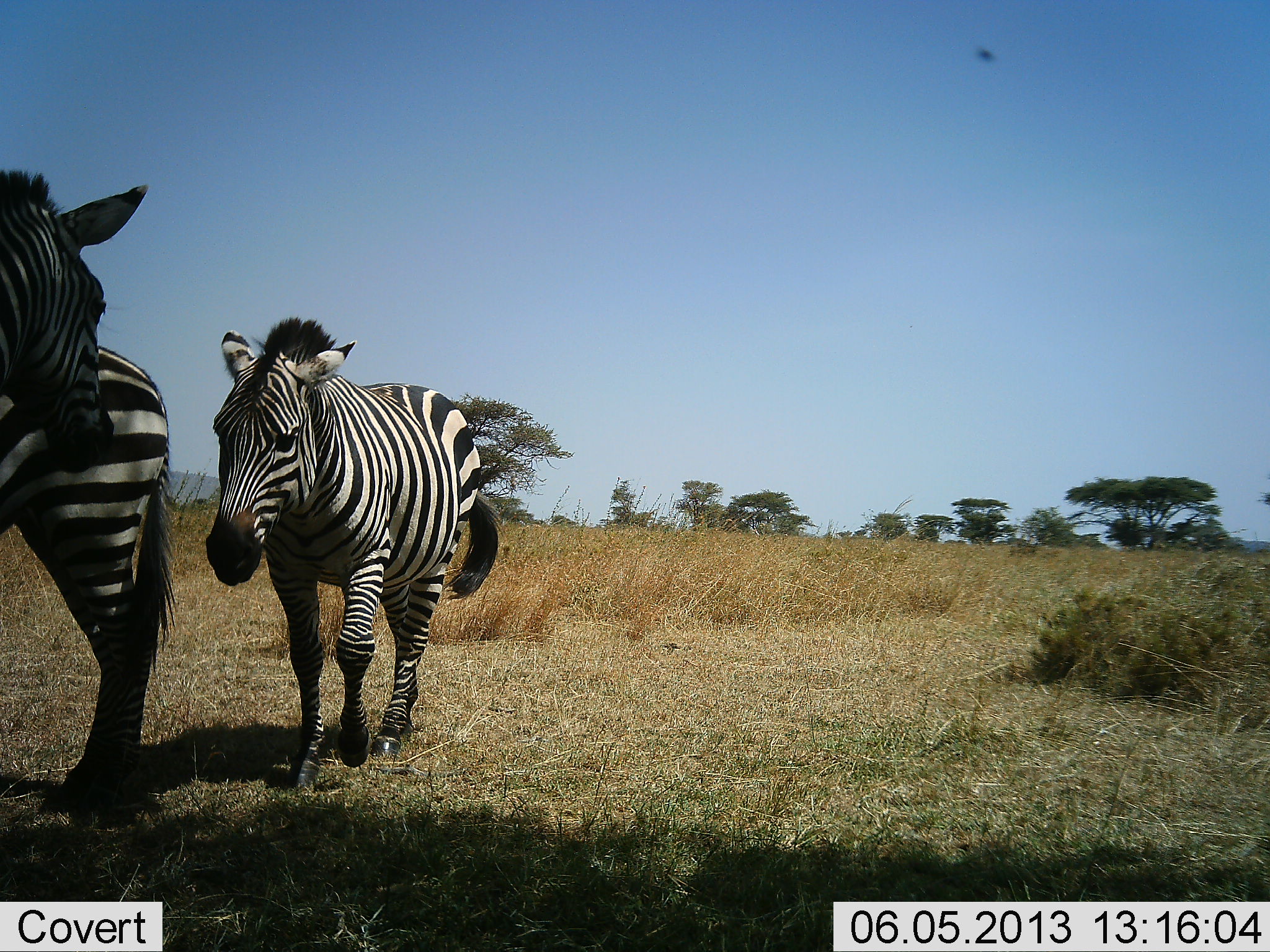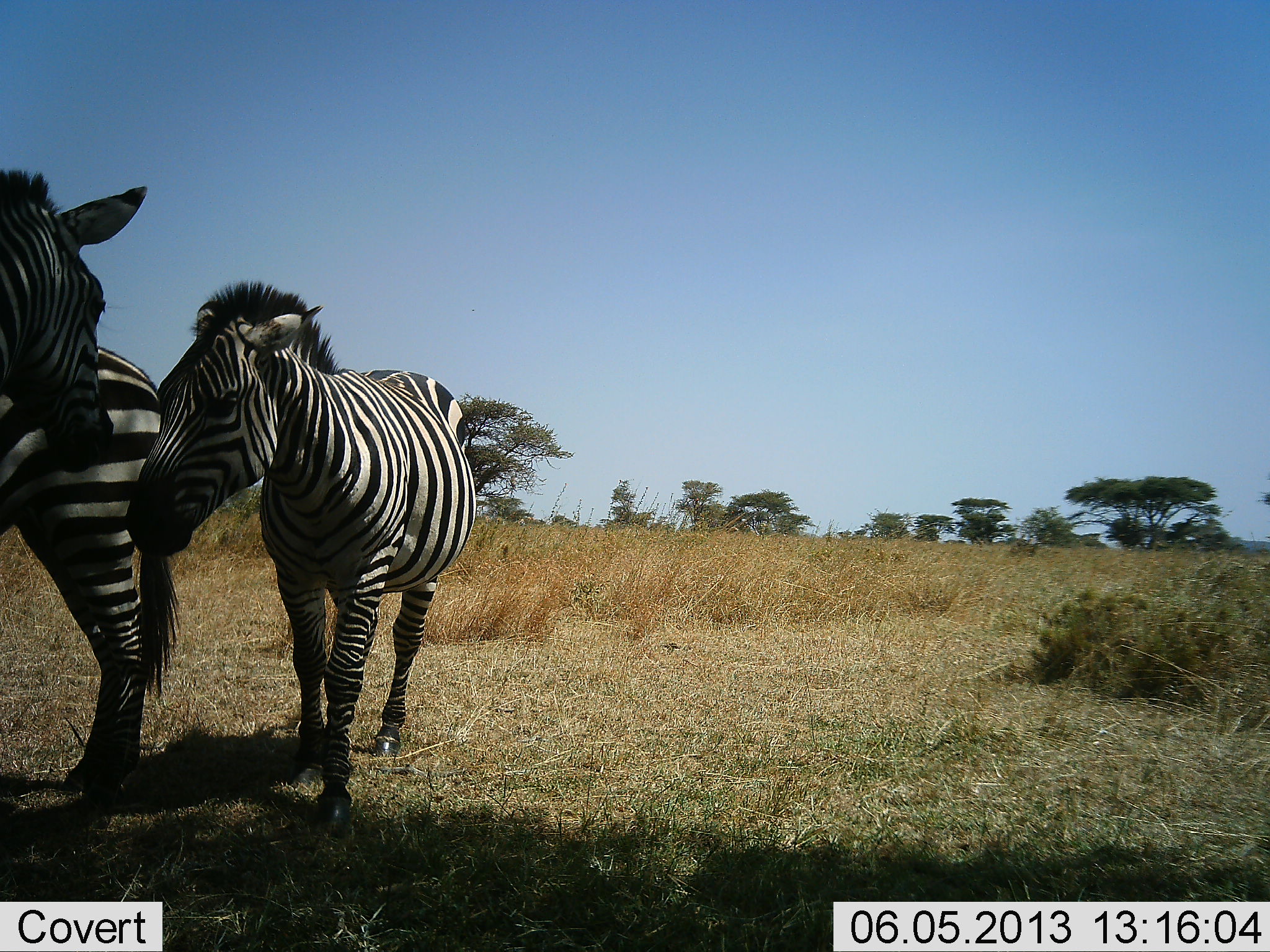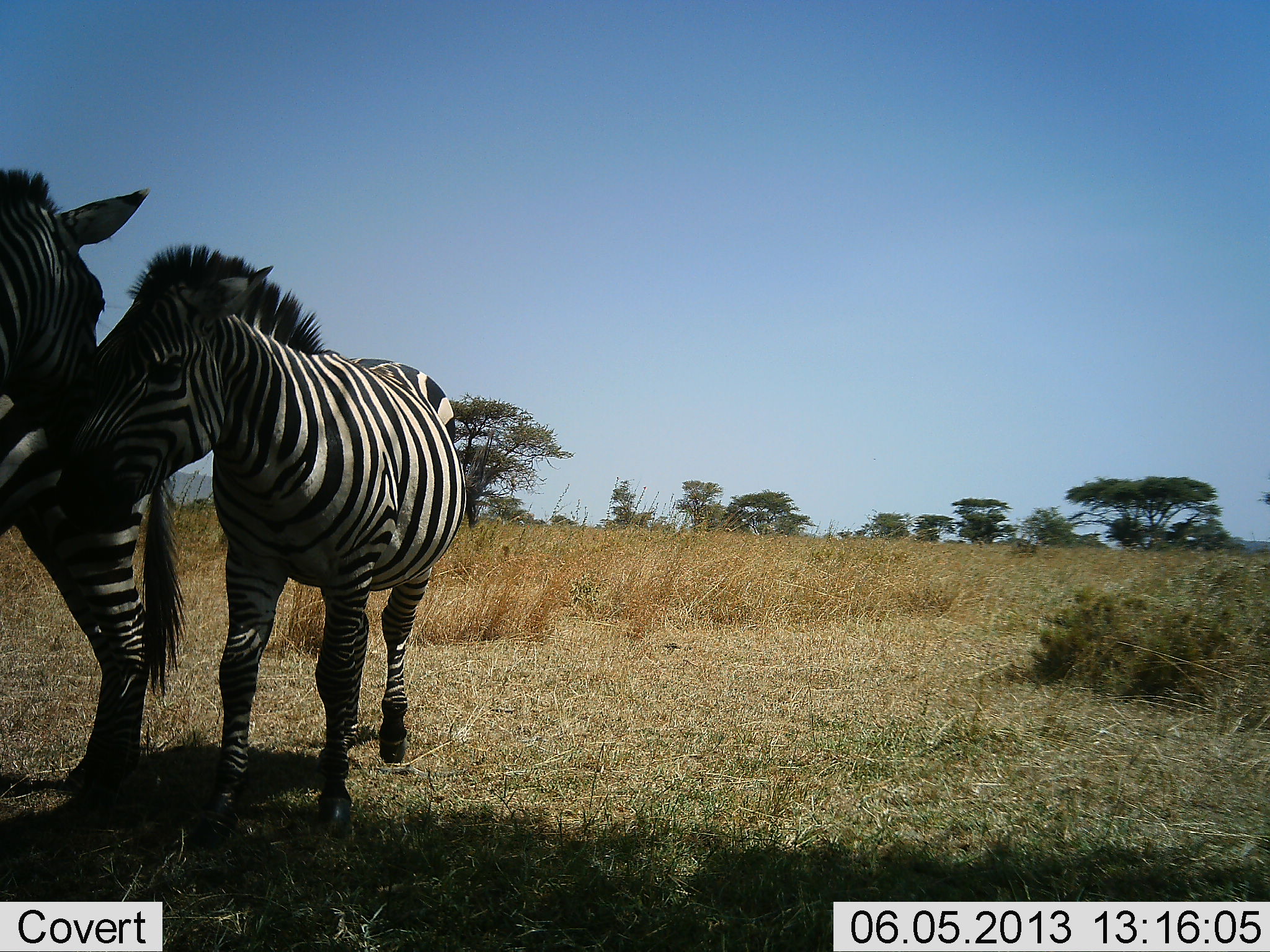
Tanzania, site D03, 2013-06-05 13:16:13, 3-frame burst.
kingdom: Animalia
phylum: Chordata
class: Mammalia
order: Perissodactyla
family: Equidae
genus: Equus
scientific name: Equus quagga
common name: plains zebra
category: zebra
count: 3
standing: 70%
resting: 0%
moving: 80%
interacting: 50%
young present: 10%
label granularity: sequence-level